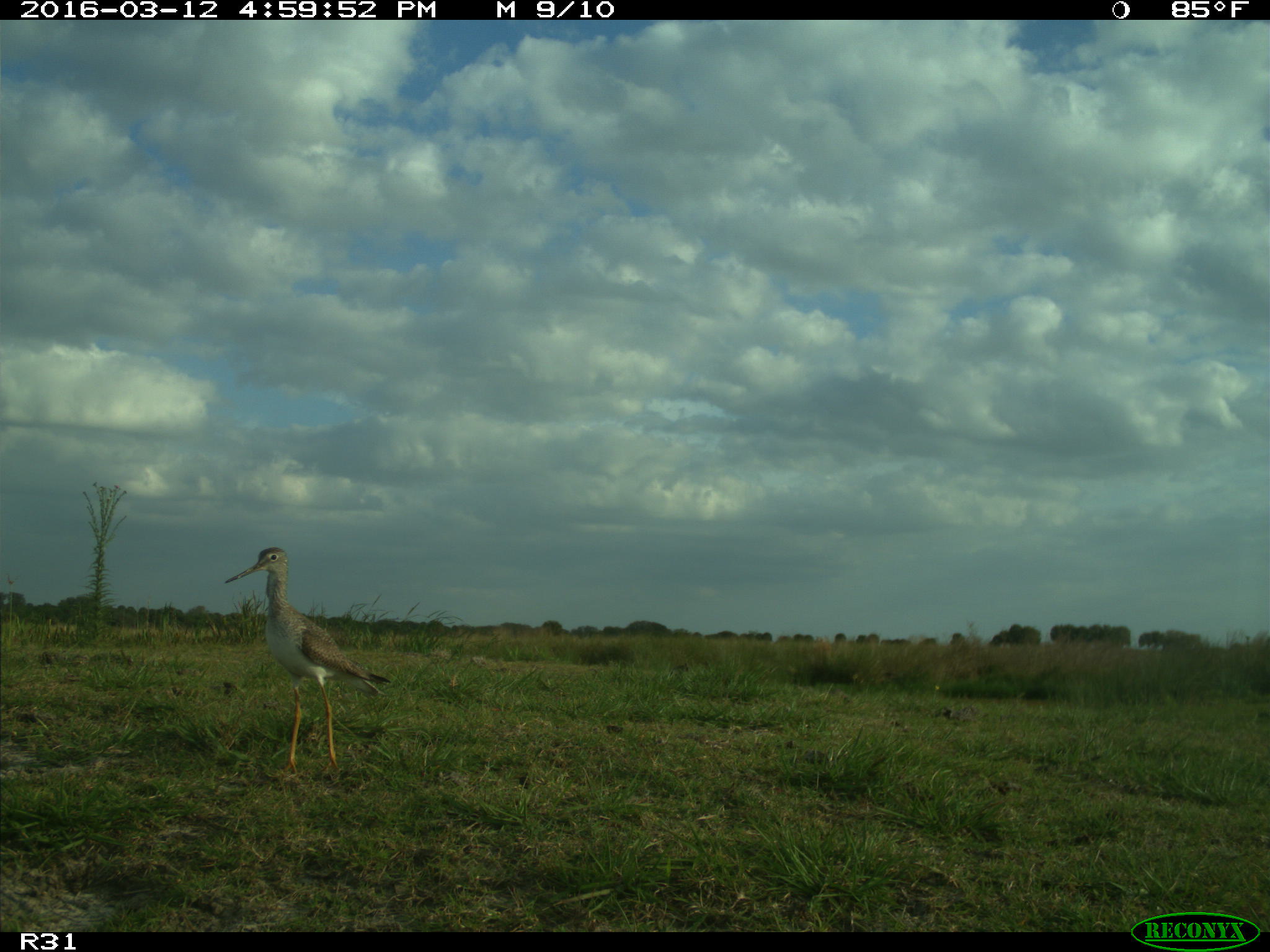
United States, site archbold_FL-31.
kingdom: Animalia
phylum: Chordata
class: Aves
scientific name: Aves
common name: birds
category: unidentified bird